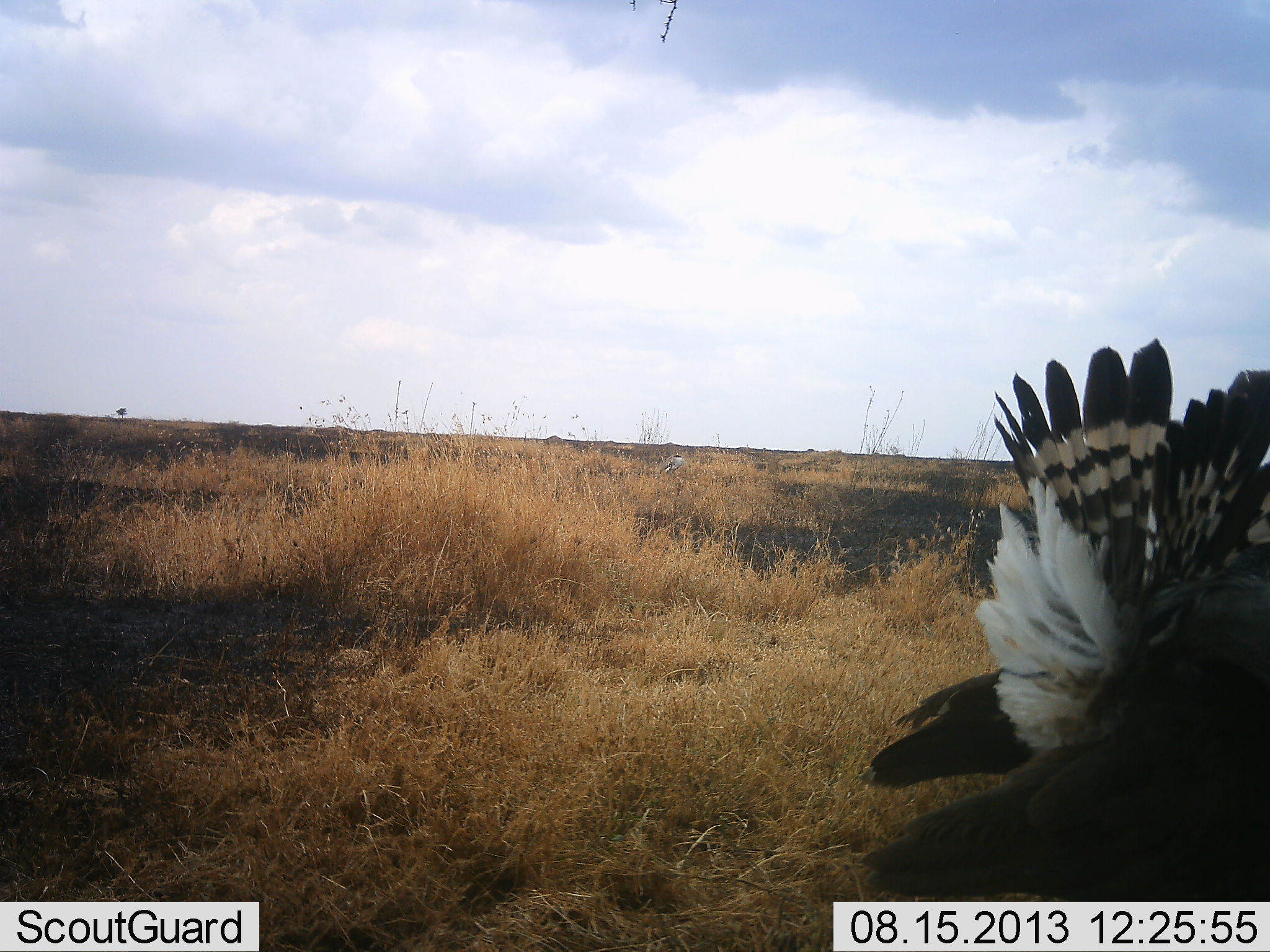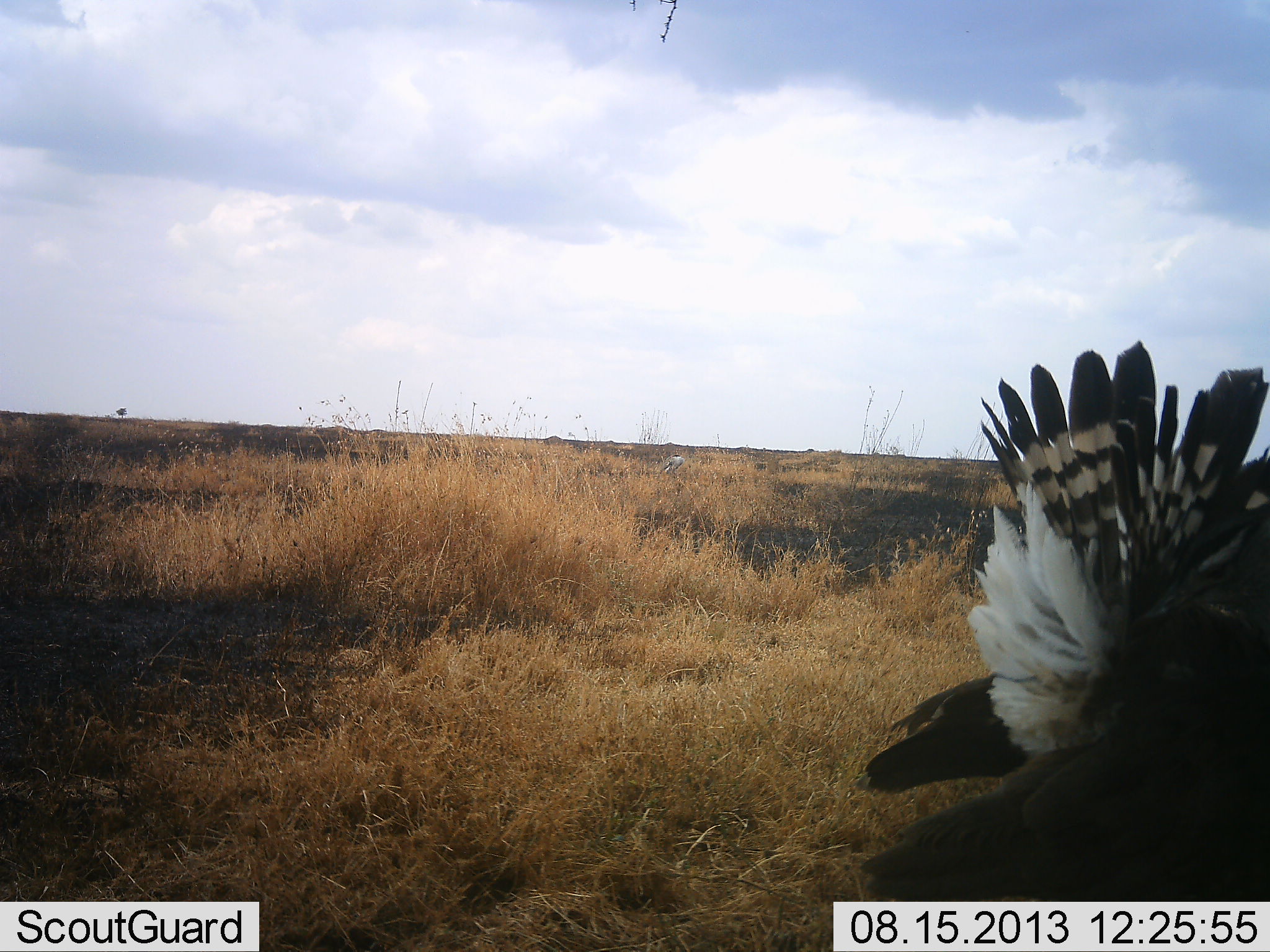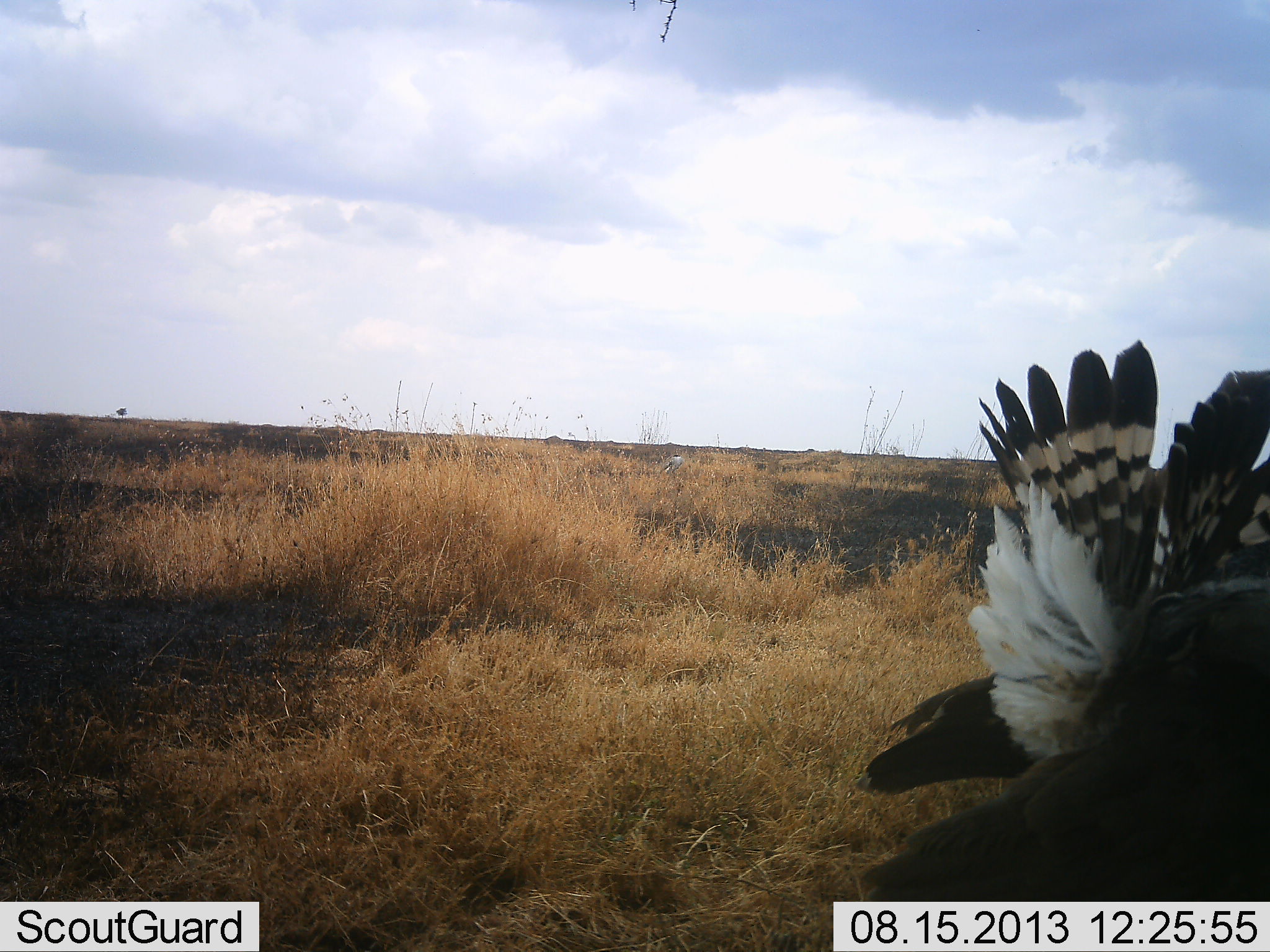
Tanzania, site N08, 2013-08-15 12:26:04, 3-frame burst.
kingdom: Animalia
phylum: Chordata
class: Aves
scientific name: Aves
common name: bird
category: otherbird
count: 1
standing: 56%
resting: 11%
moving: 33%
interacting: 0%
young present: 0%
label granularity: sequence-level